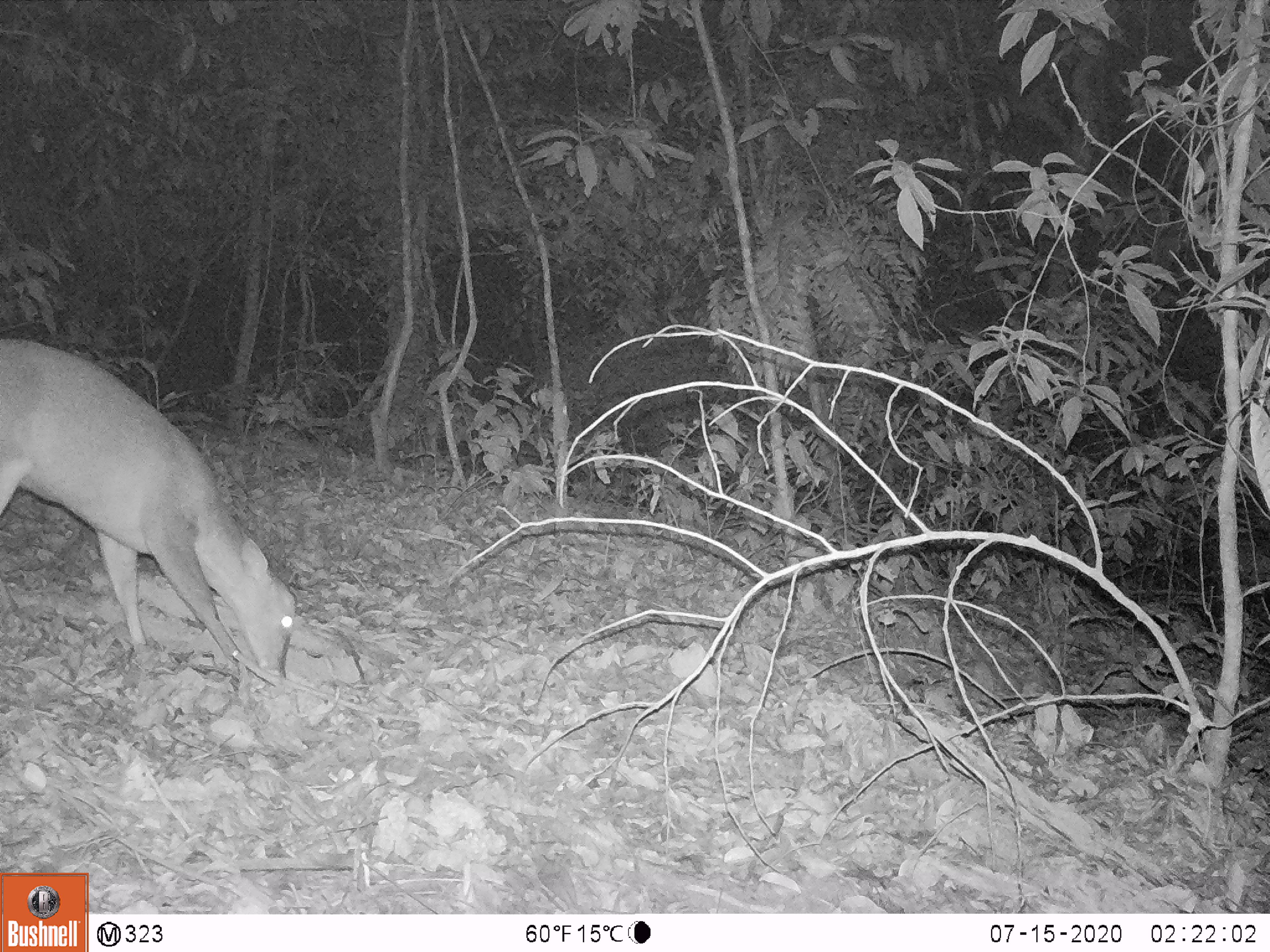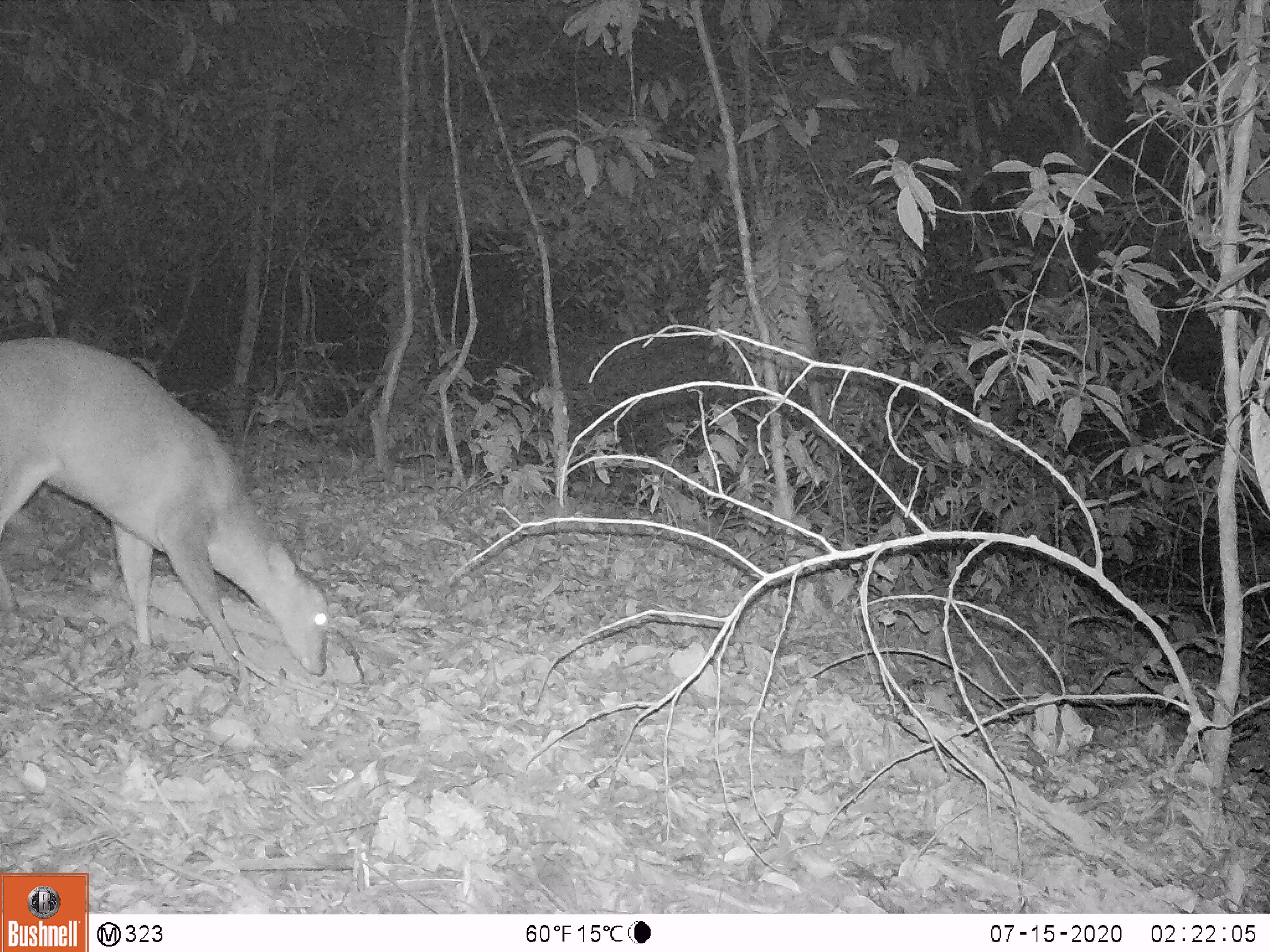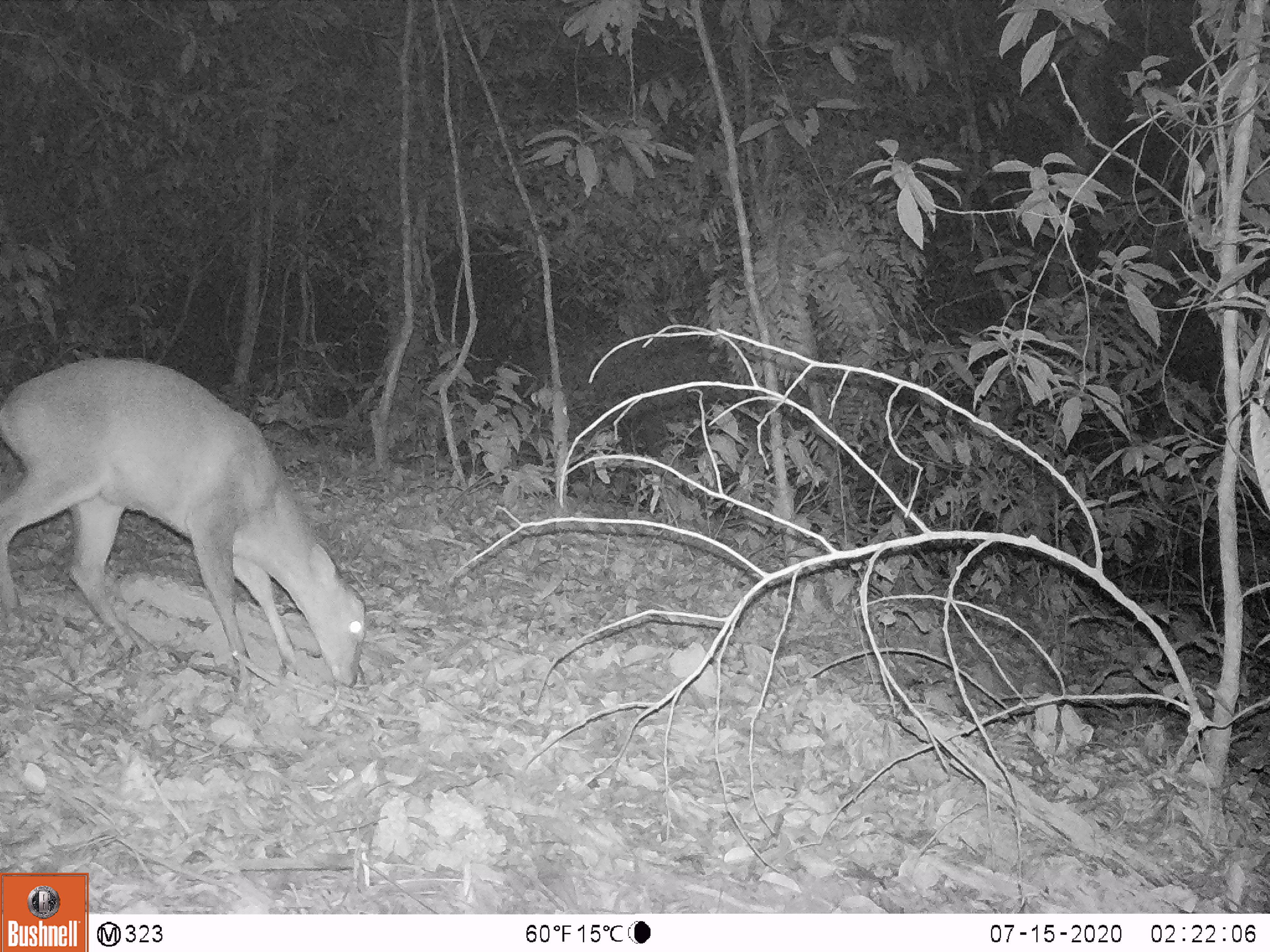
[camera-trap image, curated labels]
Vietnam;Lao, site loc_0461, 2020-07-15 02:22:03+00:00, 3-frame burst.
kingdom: Animalia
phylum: Chordata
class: Mammalia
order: Artiodactyla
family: Cervidae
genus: Muntiacus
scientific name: Muntiacus vuquangensis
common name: large-antlered muntjac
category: large antlered muntjac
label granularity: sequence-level